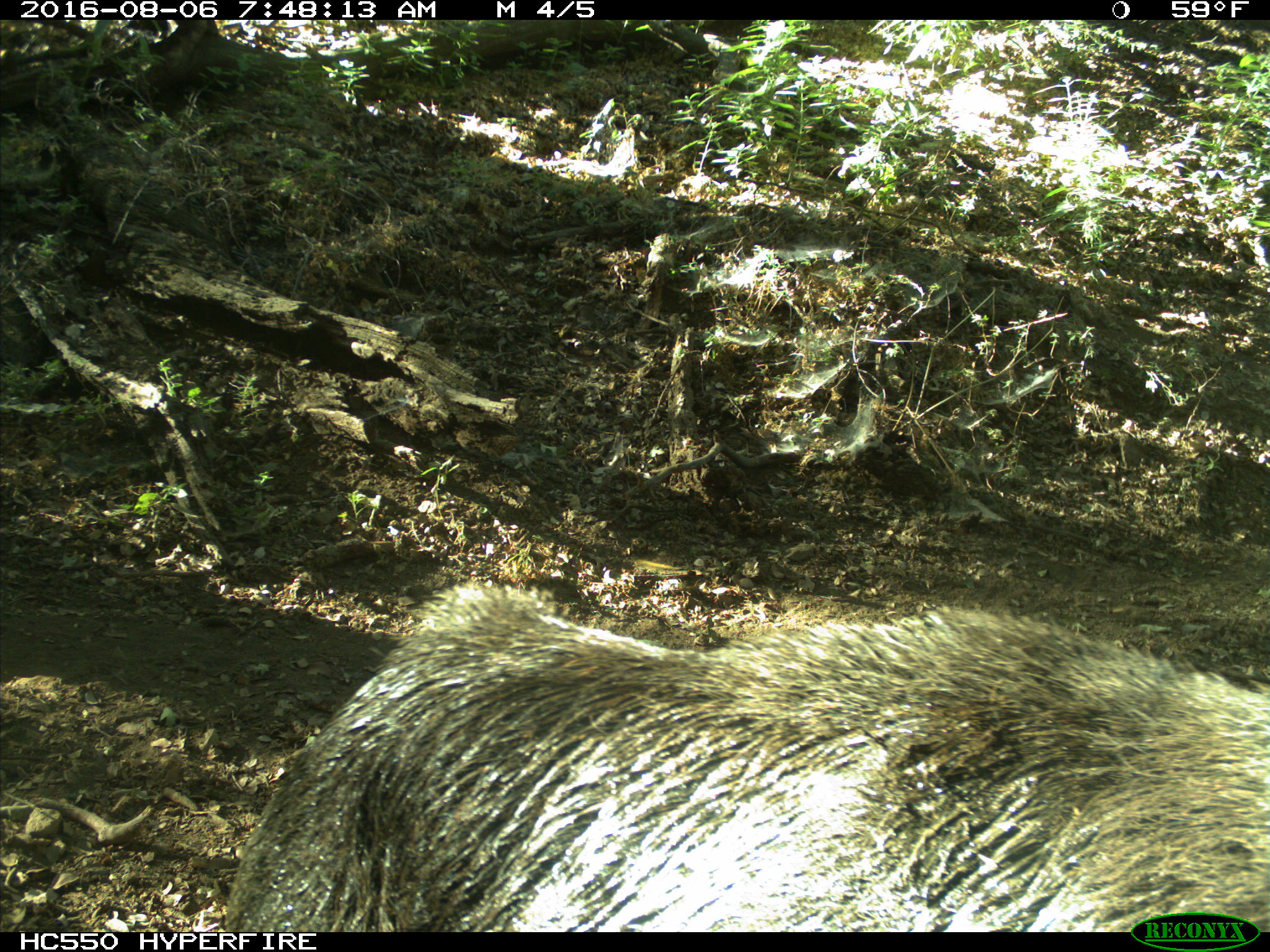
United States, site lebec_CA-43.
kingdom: Animalia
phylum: Chordata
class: Mammalia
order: Artiodactyla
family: Suidae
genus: Sus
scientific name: Sus scrofa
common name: wild boar